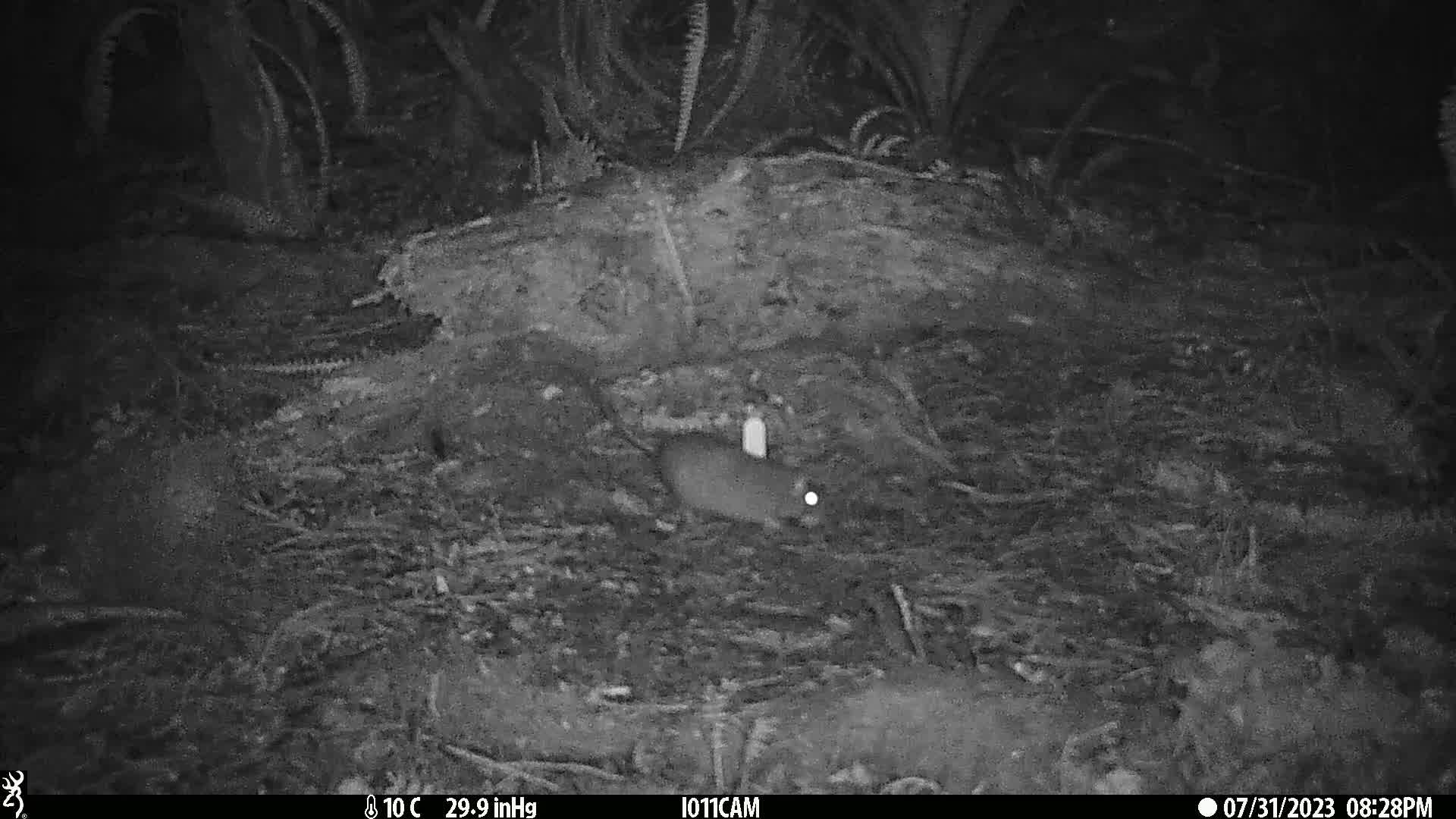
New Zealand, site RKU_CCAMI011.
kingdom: Animalia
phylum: Chordata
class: Mammalia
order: Rodentia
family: Muridae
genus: Rattus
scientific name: Rattus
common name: rat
Rat (Rattus).